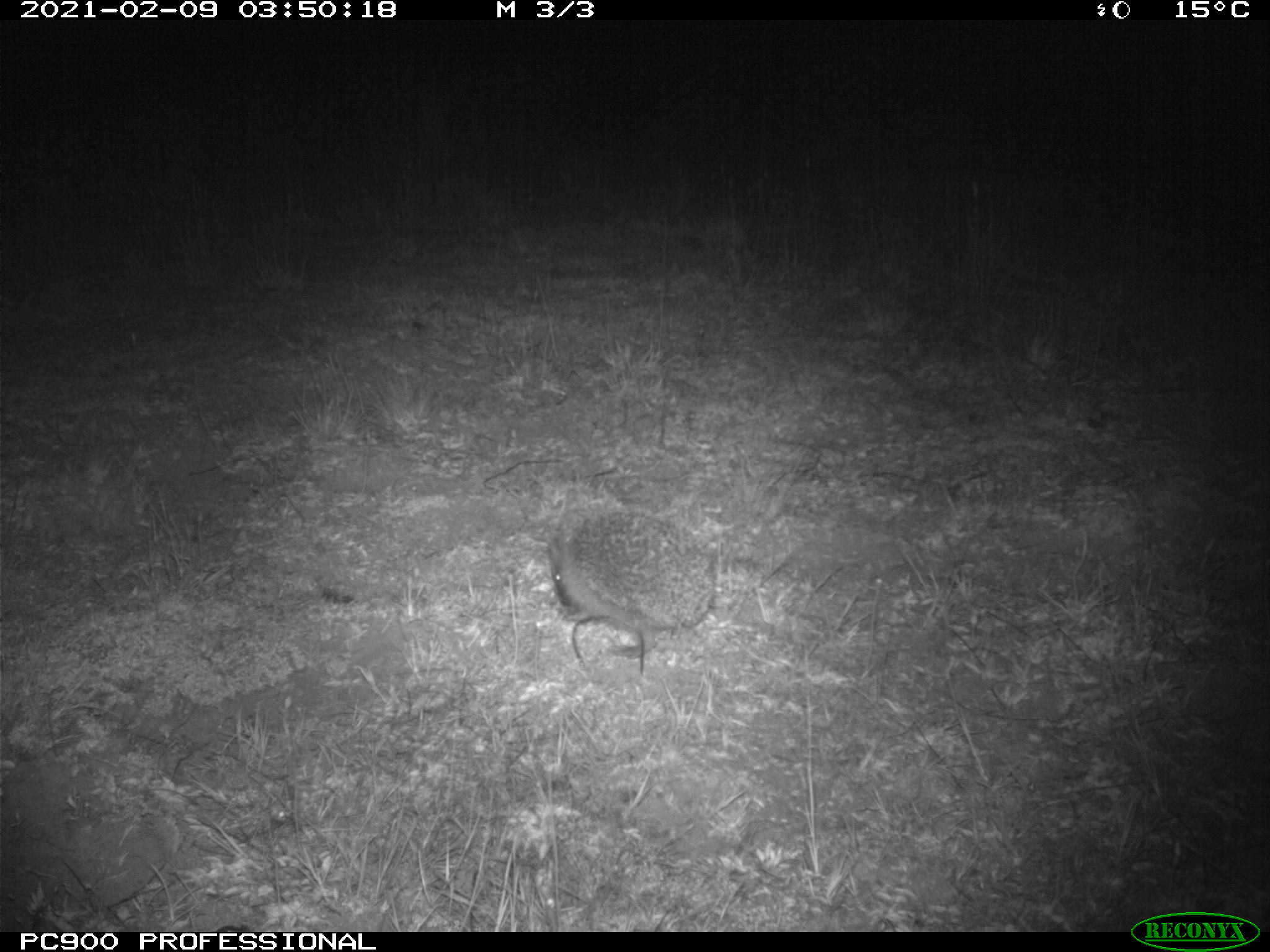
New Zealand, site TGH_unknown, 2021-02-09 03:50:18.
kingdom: Animalia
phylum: Chordata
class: Mammalia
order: Eulipotyphla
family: Erinaceidae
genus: Erinaceus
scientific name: Erinaceus europaeus europaeus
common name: european hedgehog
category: hedgehog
Hedgehog (european hedgehog) (Erinaceus europaeus europaeus).